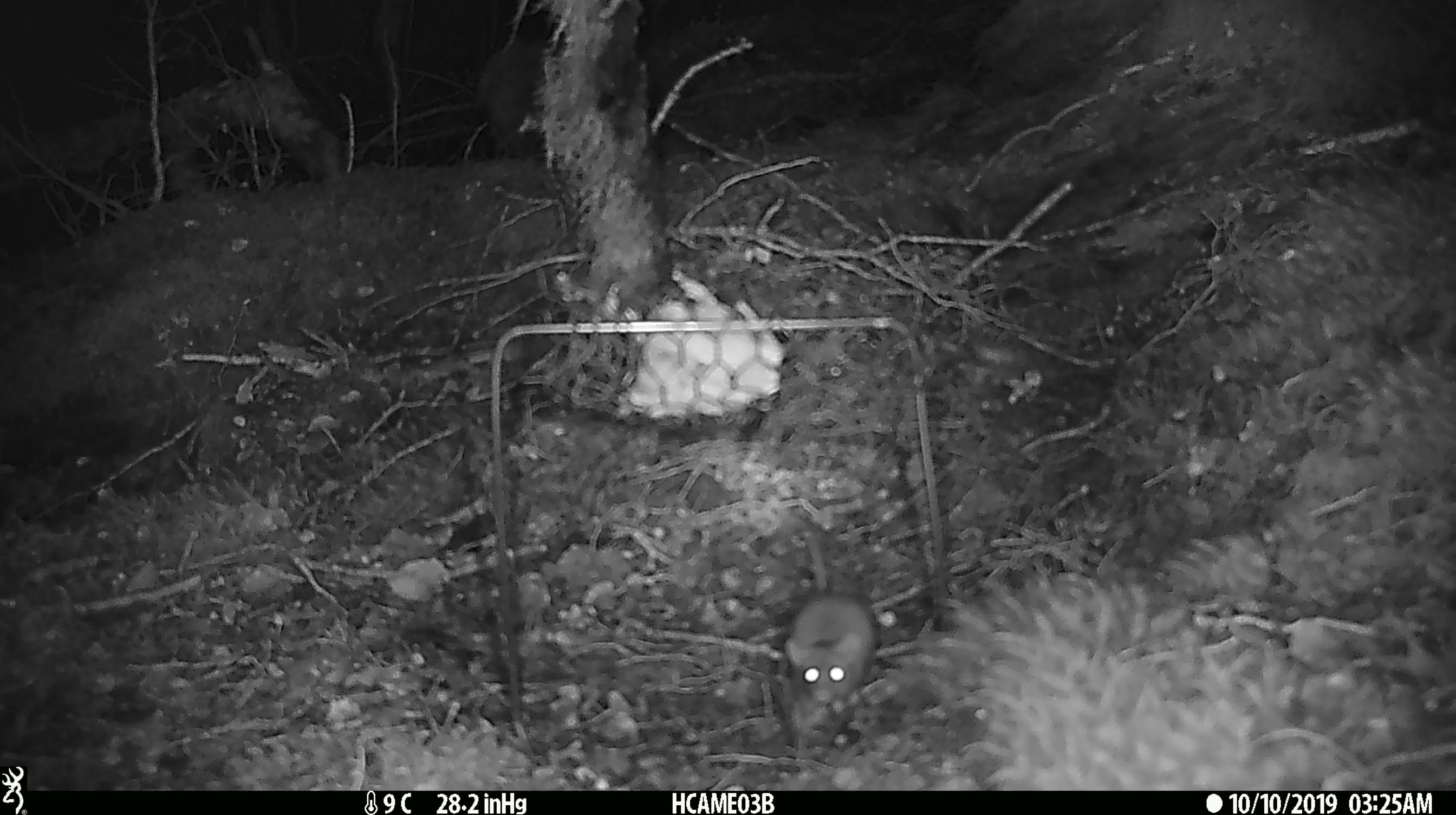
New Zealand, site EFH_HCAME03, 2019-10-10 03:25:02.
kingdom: Animalia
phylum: Chordata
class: Mammalia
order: Rodentia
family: Muridae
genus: Mus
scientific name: Mus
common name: mouse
Mouse (Mus).